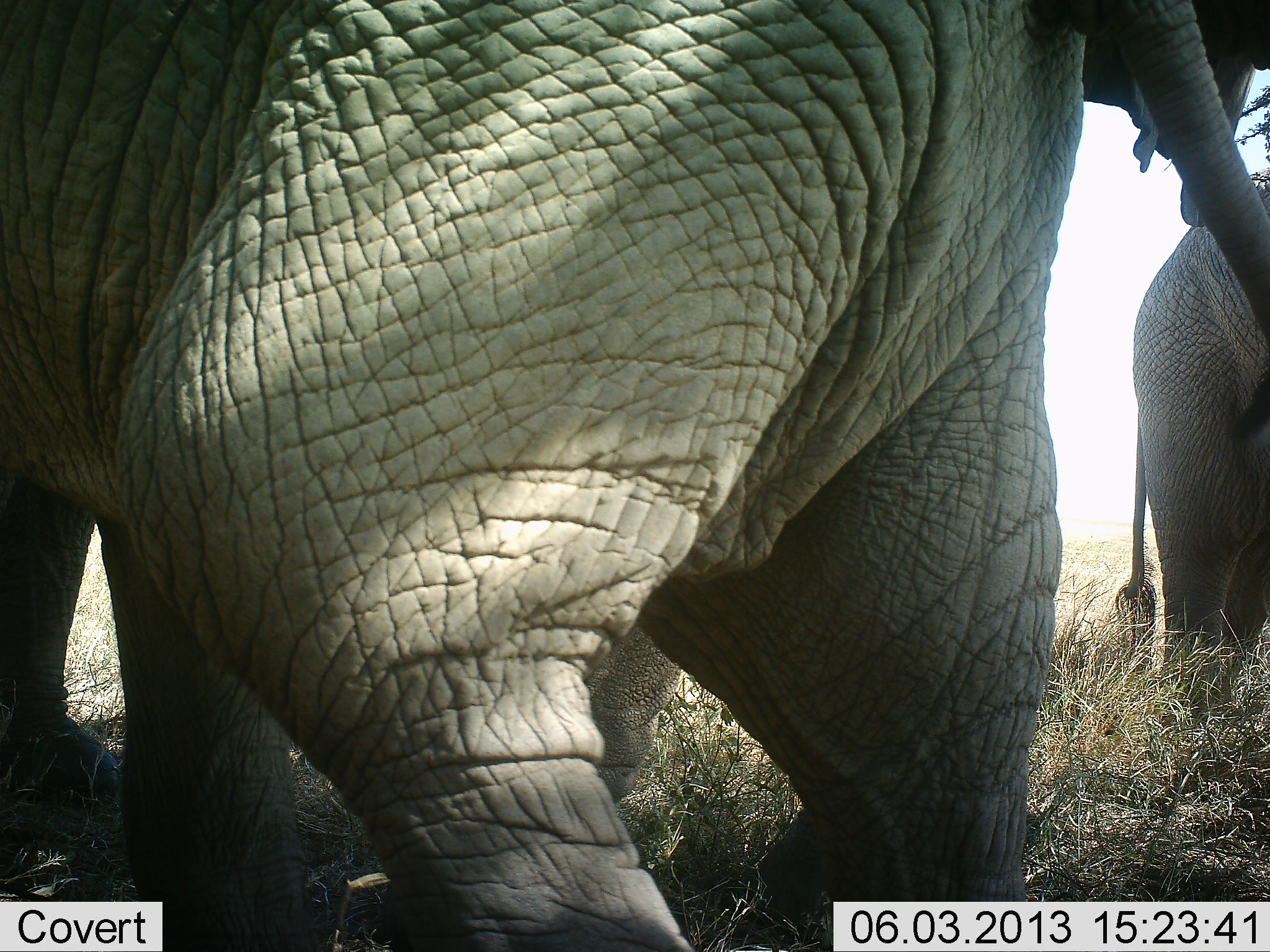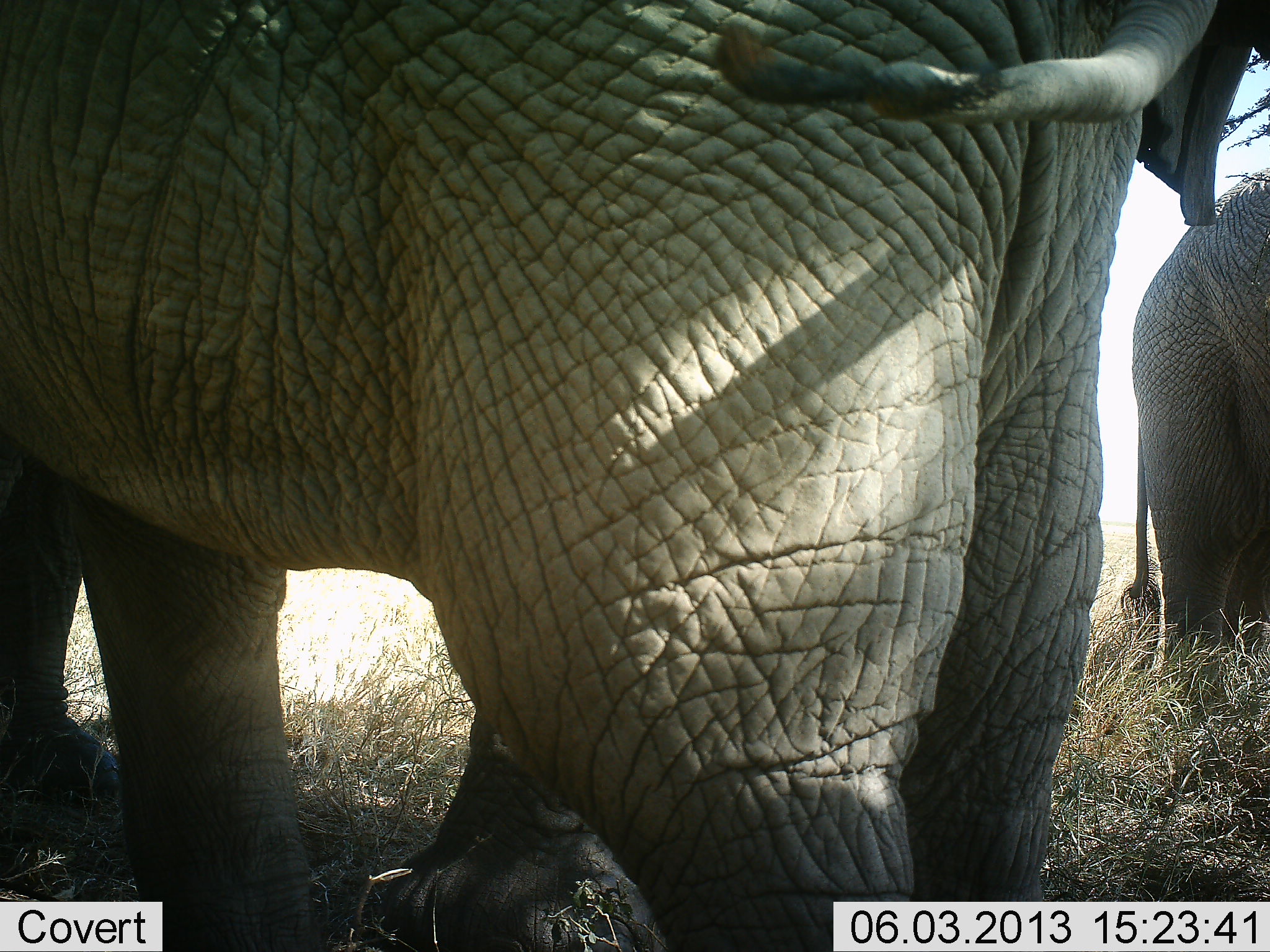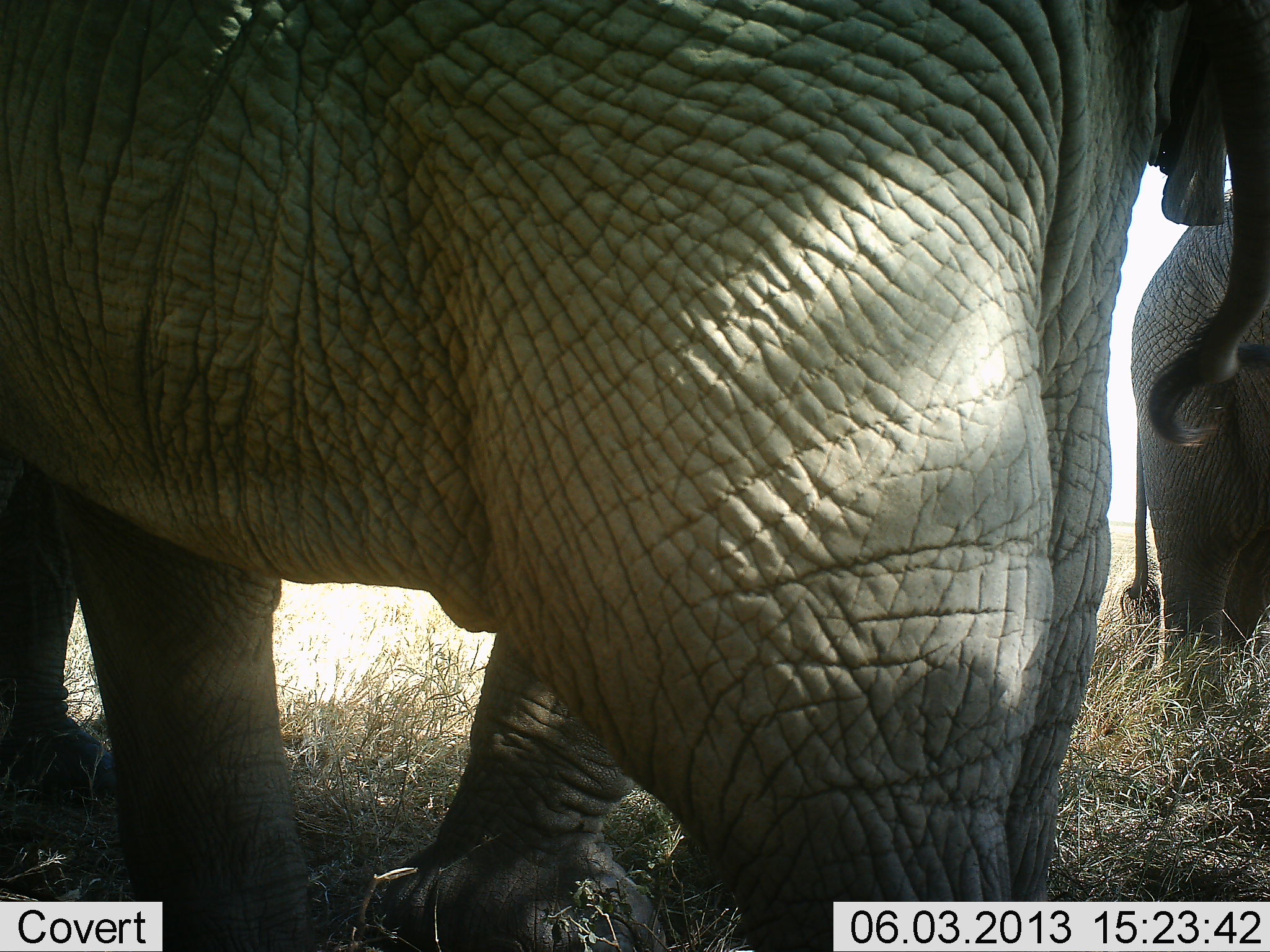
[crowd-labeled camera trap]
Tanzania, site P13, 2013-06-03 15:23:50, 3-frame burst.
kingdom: Animalia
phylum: Chordata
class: Mammalia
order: Proboscidea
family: Elephantidae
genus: Loxodonta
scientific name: Loxodonta africana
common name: african bush elephant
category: elephant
Elephant (african bush elephant) (Loxodonta africana), count 3. Behavior (volunteer vote fractions): standing 90%, resting 0%, moving 40%, interacting 0%. Young present (vote fraction): 0%. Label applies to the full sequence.